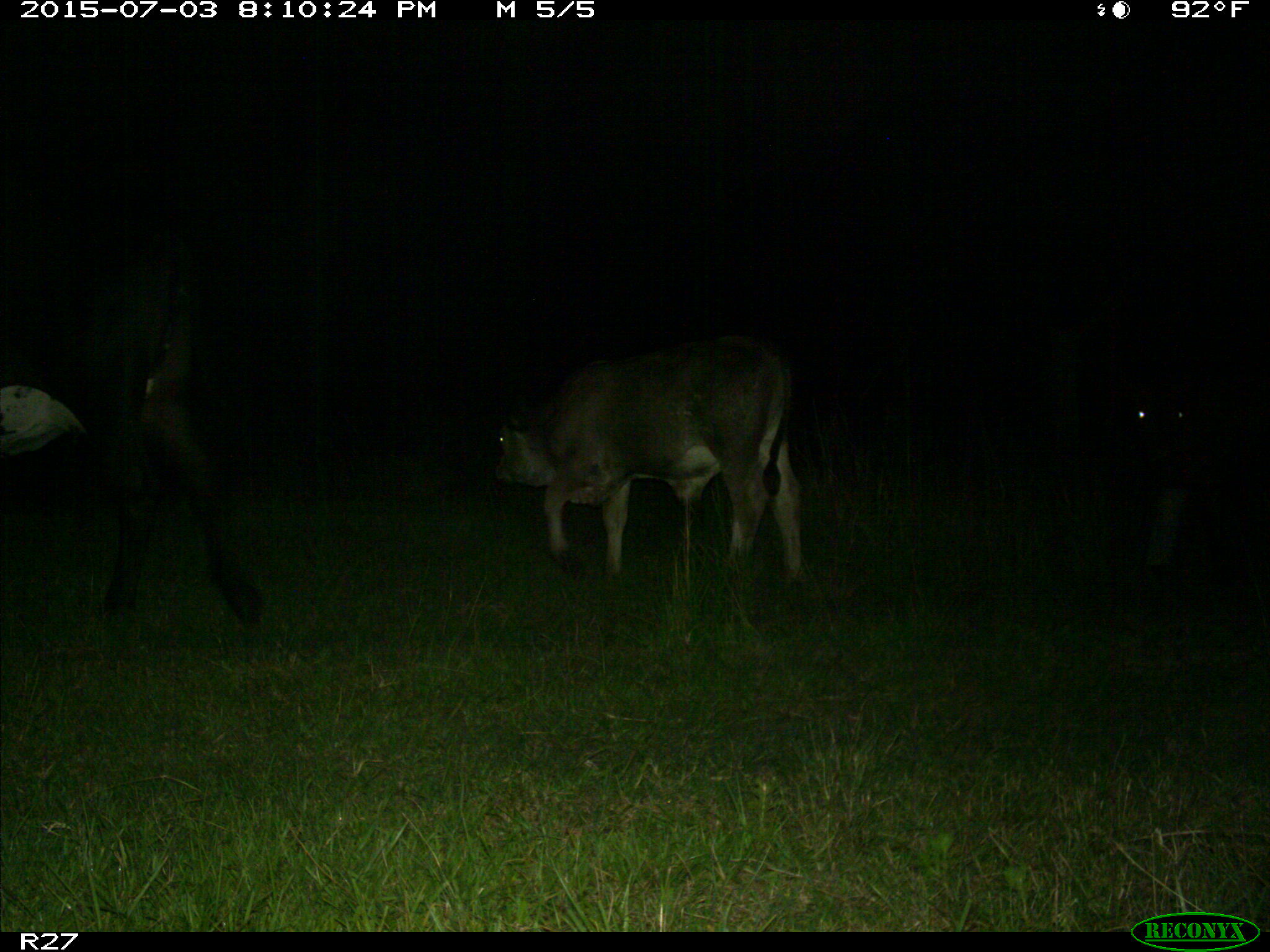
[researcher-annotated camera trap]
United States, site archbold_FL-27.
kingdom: Animalia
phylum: Chordata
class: Mammalia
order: Artiodactyla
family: Bovidae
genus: Bos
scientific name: Bos taurus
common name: domestic cow